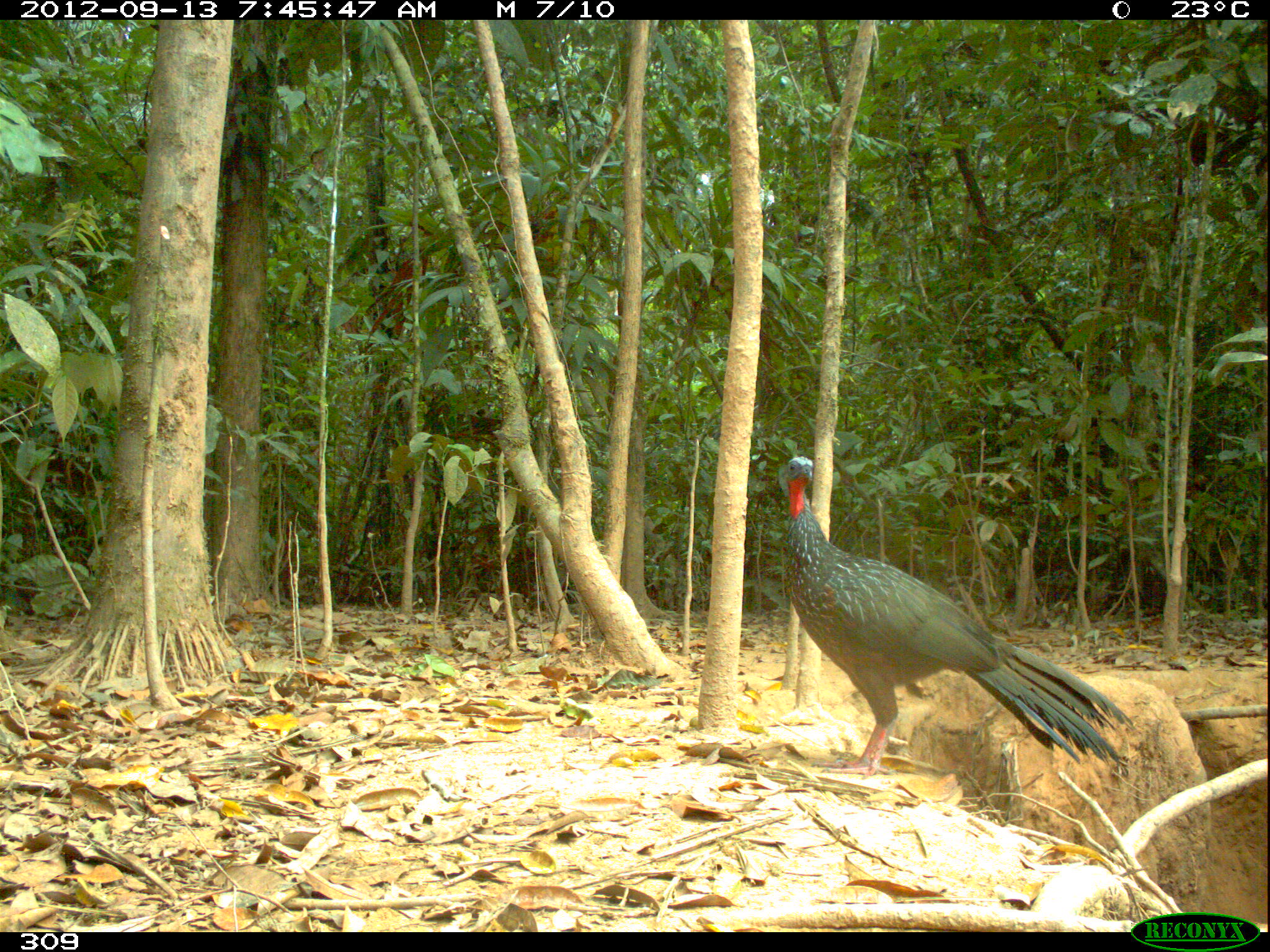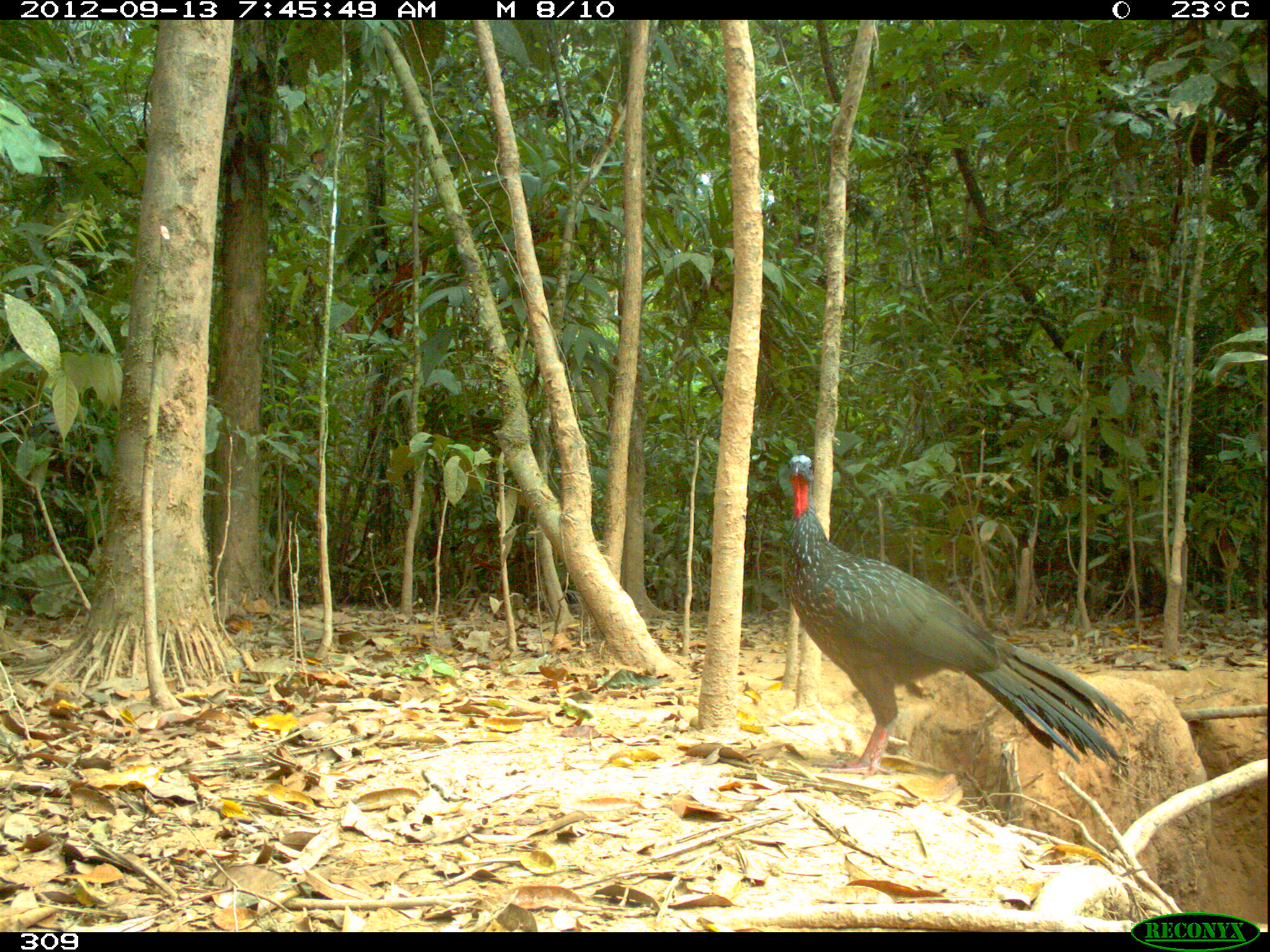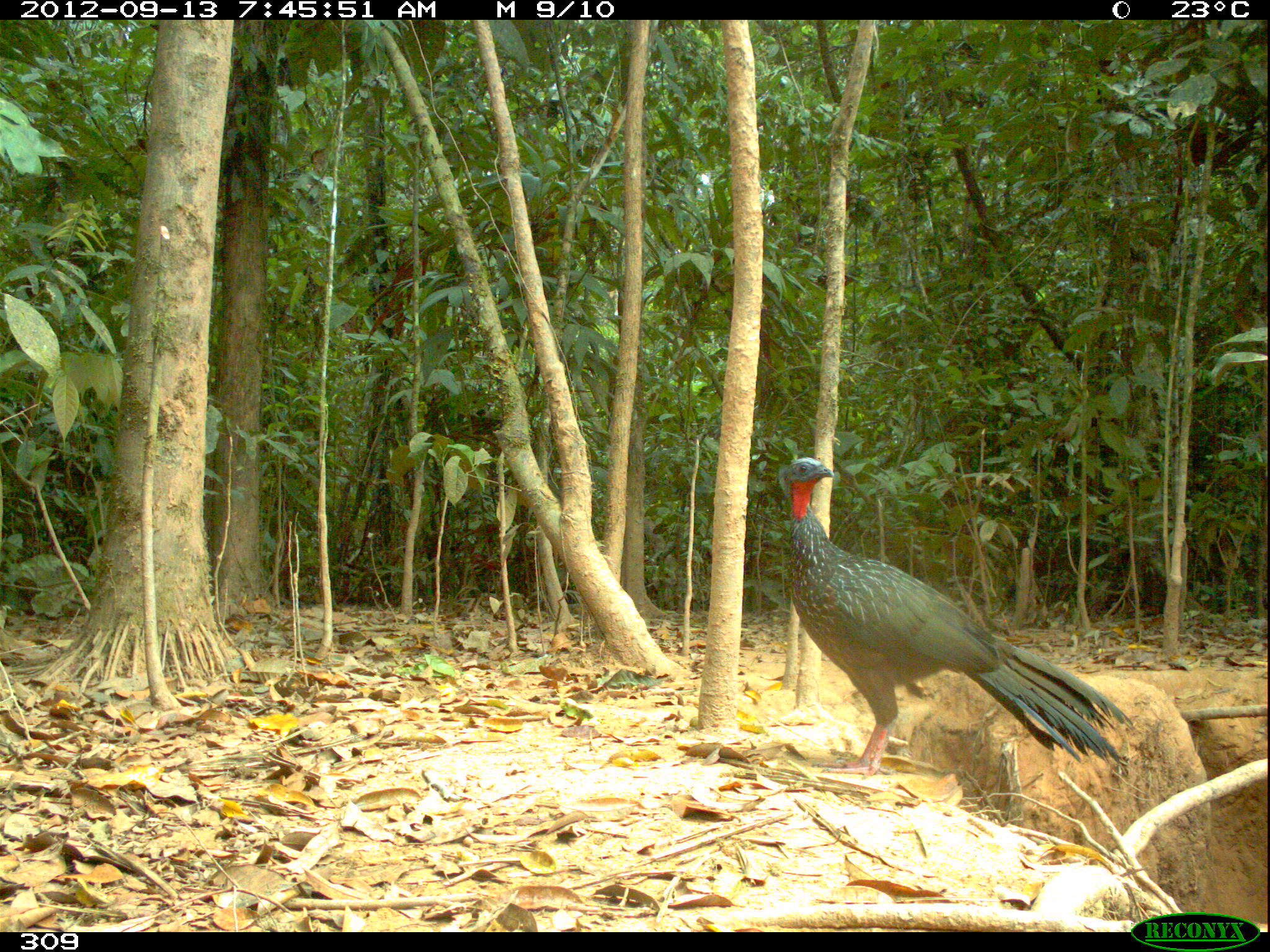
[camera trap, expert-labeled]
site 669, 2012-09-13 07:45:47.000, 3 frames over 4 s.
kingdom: Animalia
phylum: Chordata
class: Aves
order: Galliformes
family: Cracidae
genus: Penelope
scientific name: Penelope jacquacu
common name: spix's guan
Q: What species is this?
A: Penelope jacquacu (spix's guan).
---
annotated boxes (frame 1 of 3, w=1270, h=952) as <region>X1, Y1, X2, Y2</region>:
penelope jacquacu: <region>777, 451, 1130, 780</region>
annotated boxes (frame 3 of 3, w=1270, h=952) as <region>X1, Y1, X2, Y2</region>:
penelope jacquacu: <region>779, 453, 1130, 780</region>